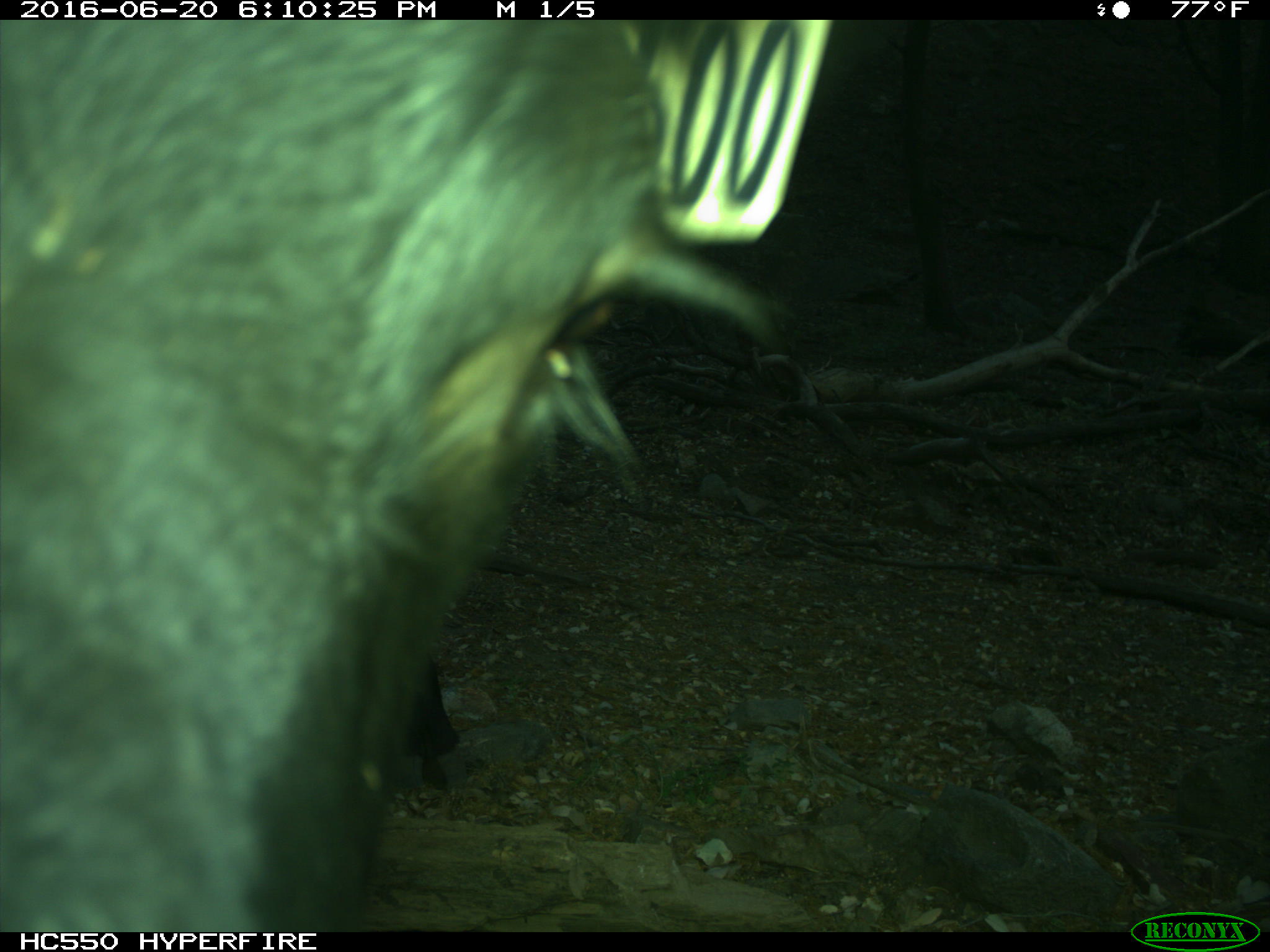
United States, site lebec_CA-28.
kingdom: Animalia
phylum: Chordata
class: Mammalia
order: Artiodactyla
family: Bovidae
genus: Bos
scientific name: Bos taurus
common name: domestic cow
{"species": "Bos taurus (domestic cow)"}